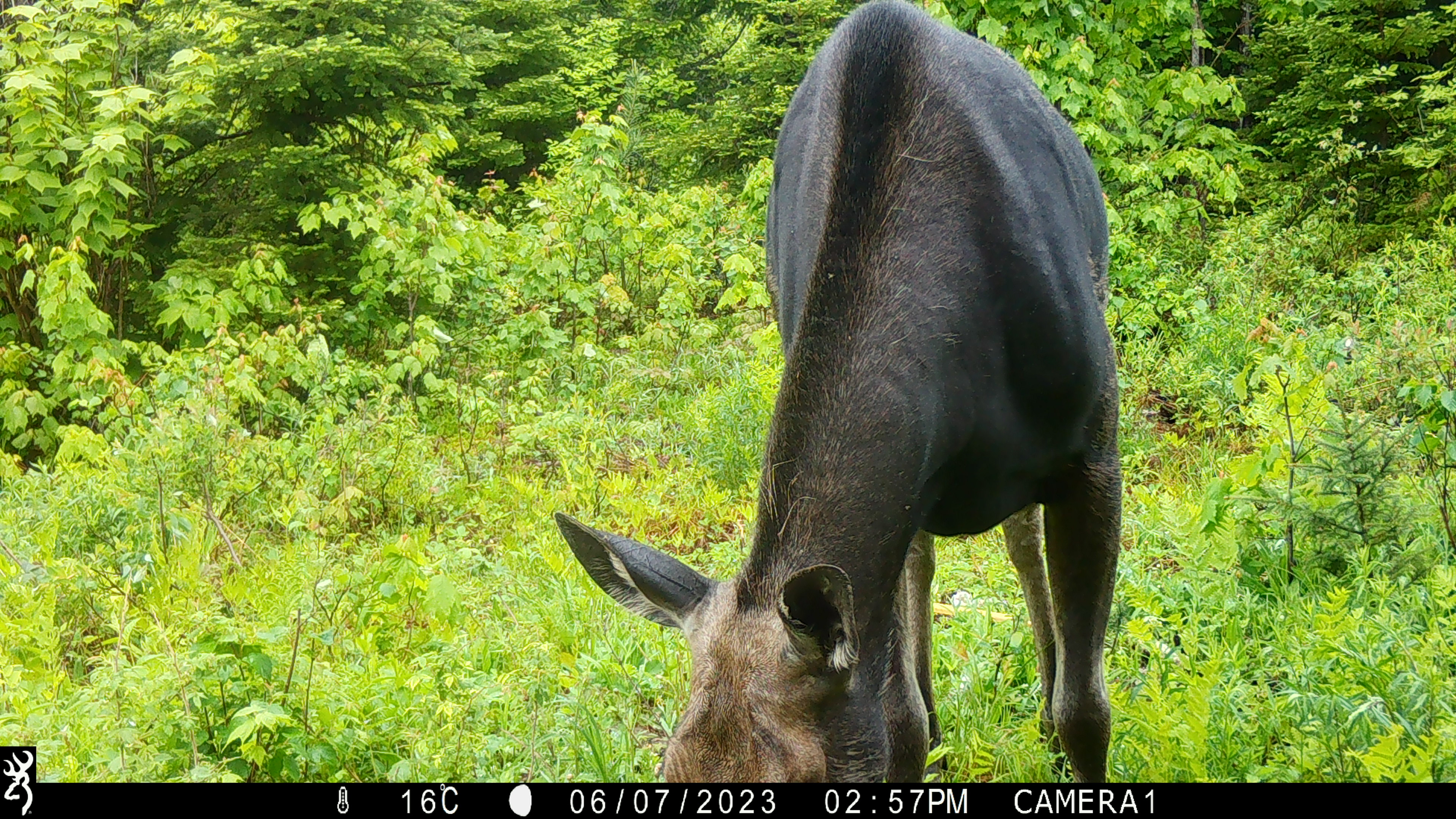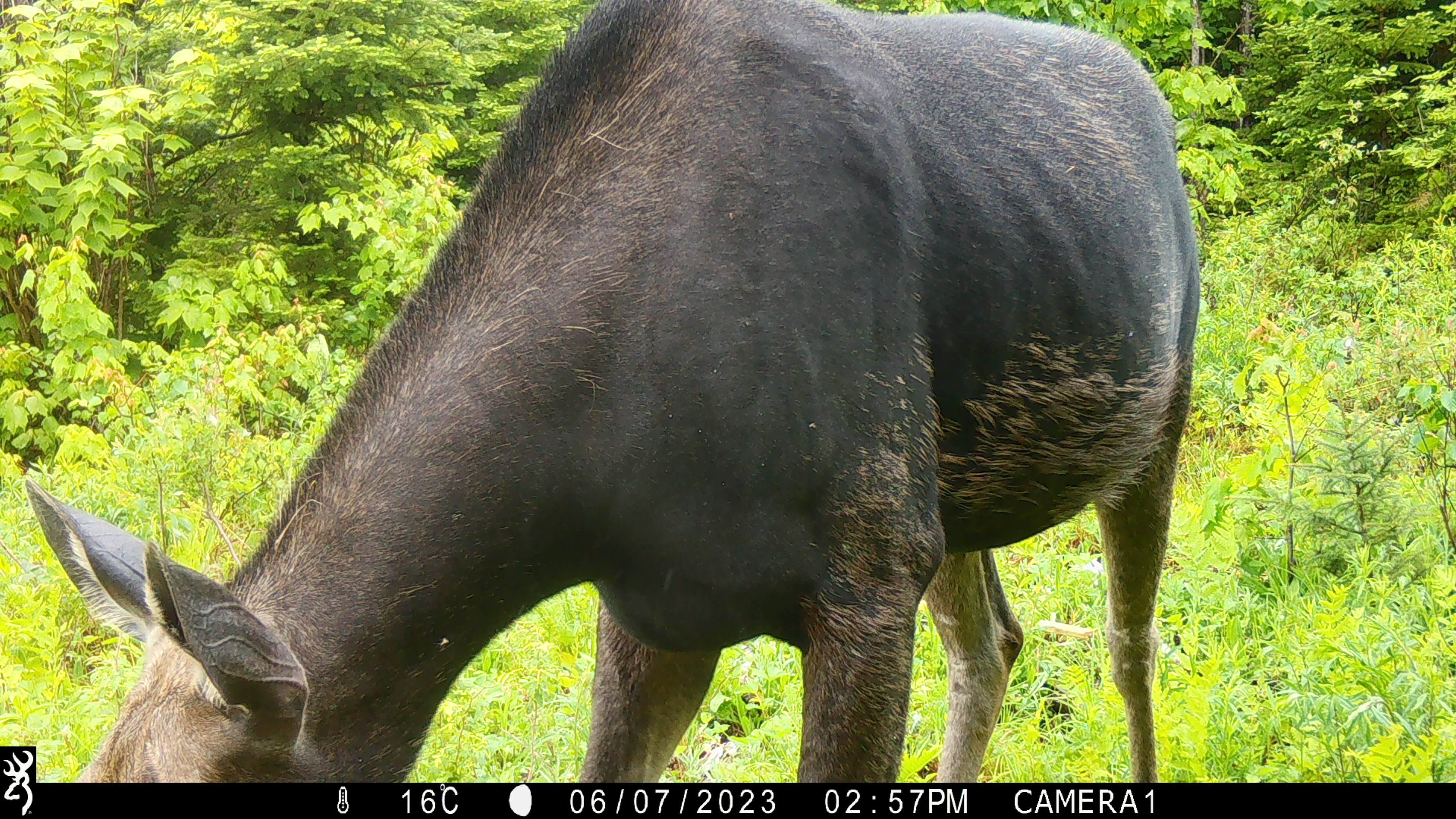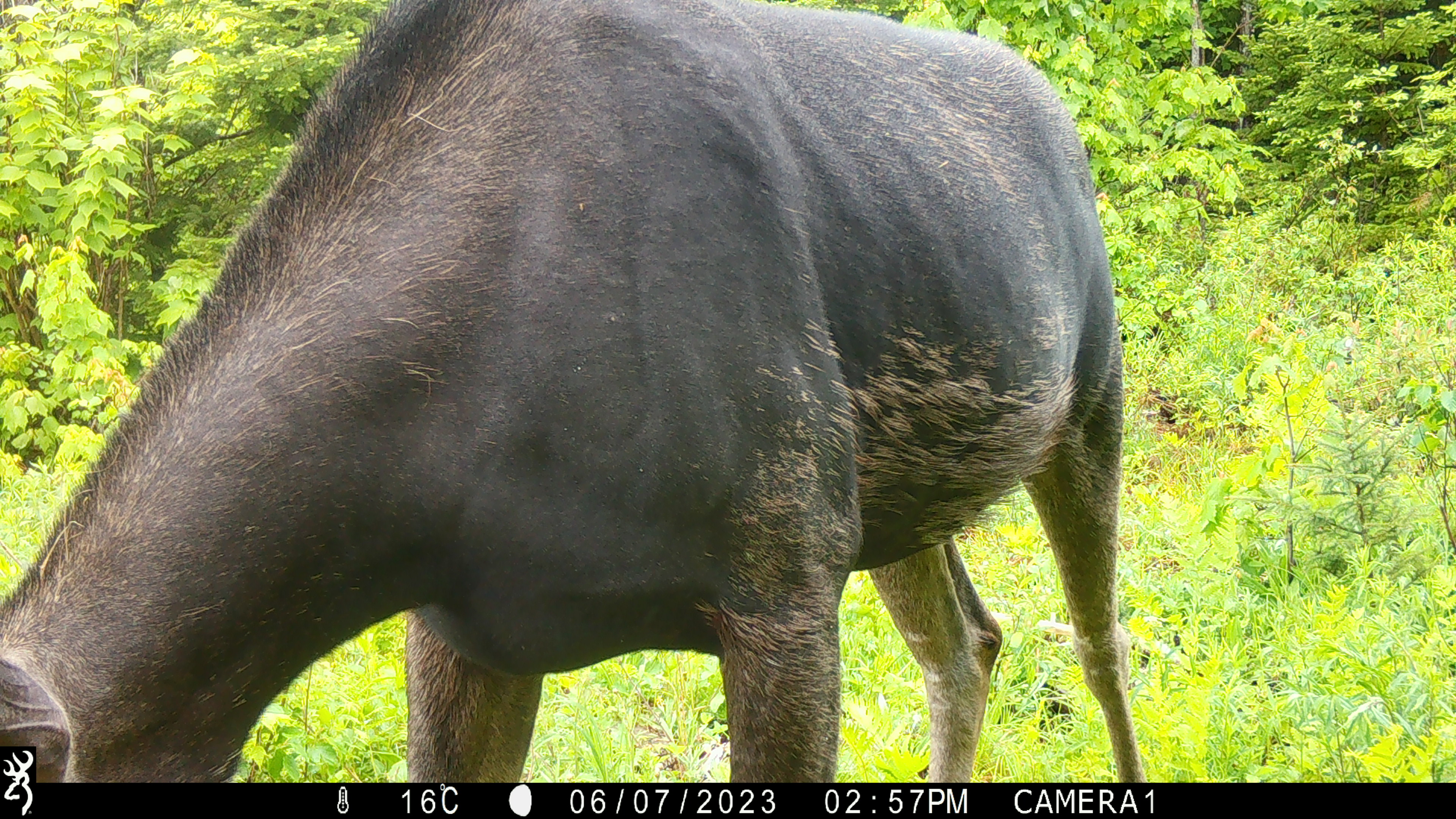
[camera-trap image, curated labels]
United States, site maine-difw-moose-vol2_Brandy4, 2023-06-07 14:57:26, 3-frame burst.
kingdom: Animalia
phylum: Chordata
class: Mammalia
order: Artiodactyla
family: Cervidae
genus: Alces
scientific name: Alces alces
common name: moose